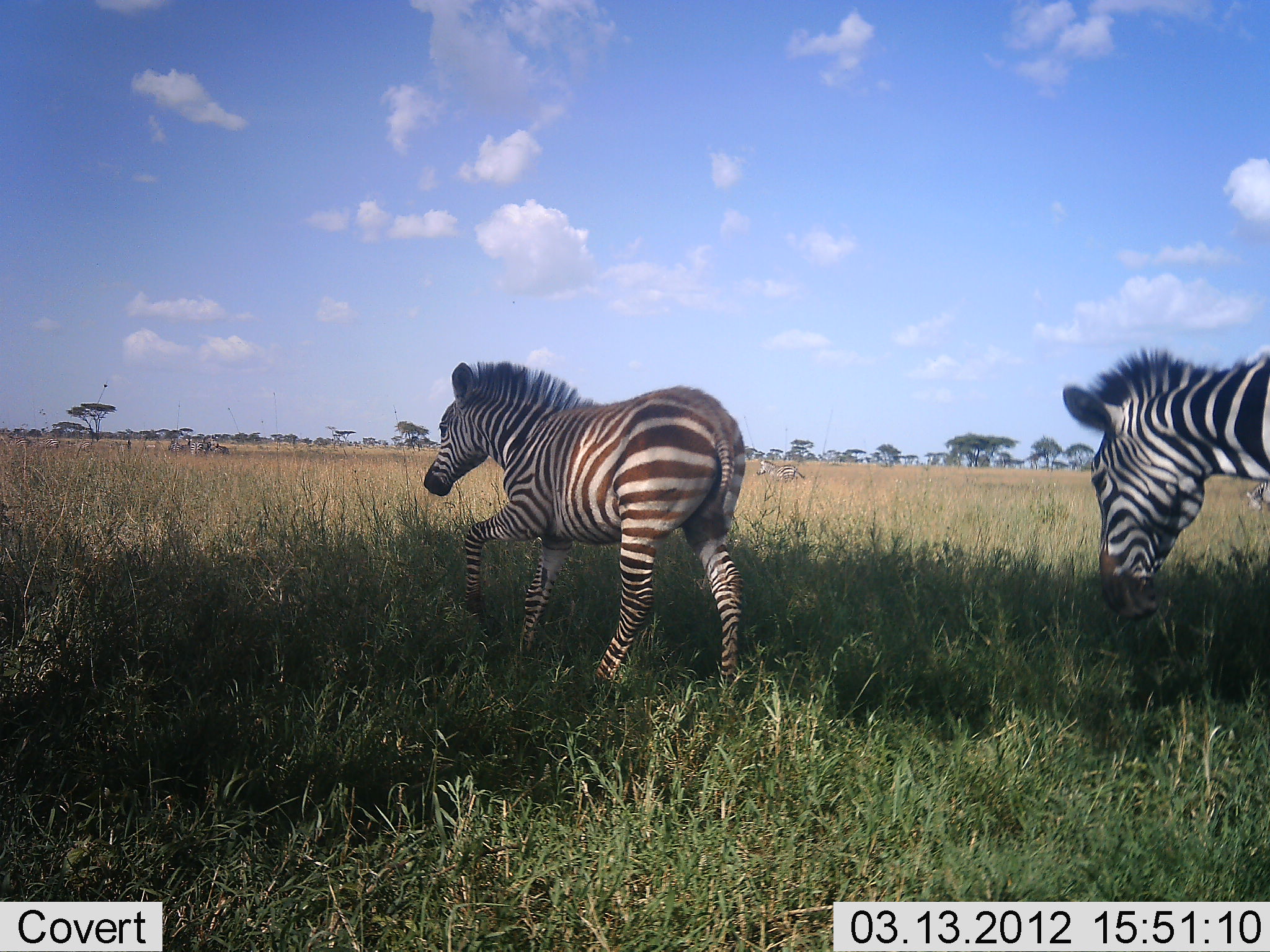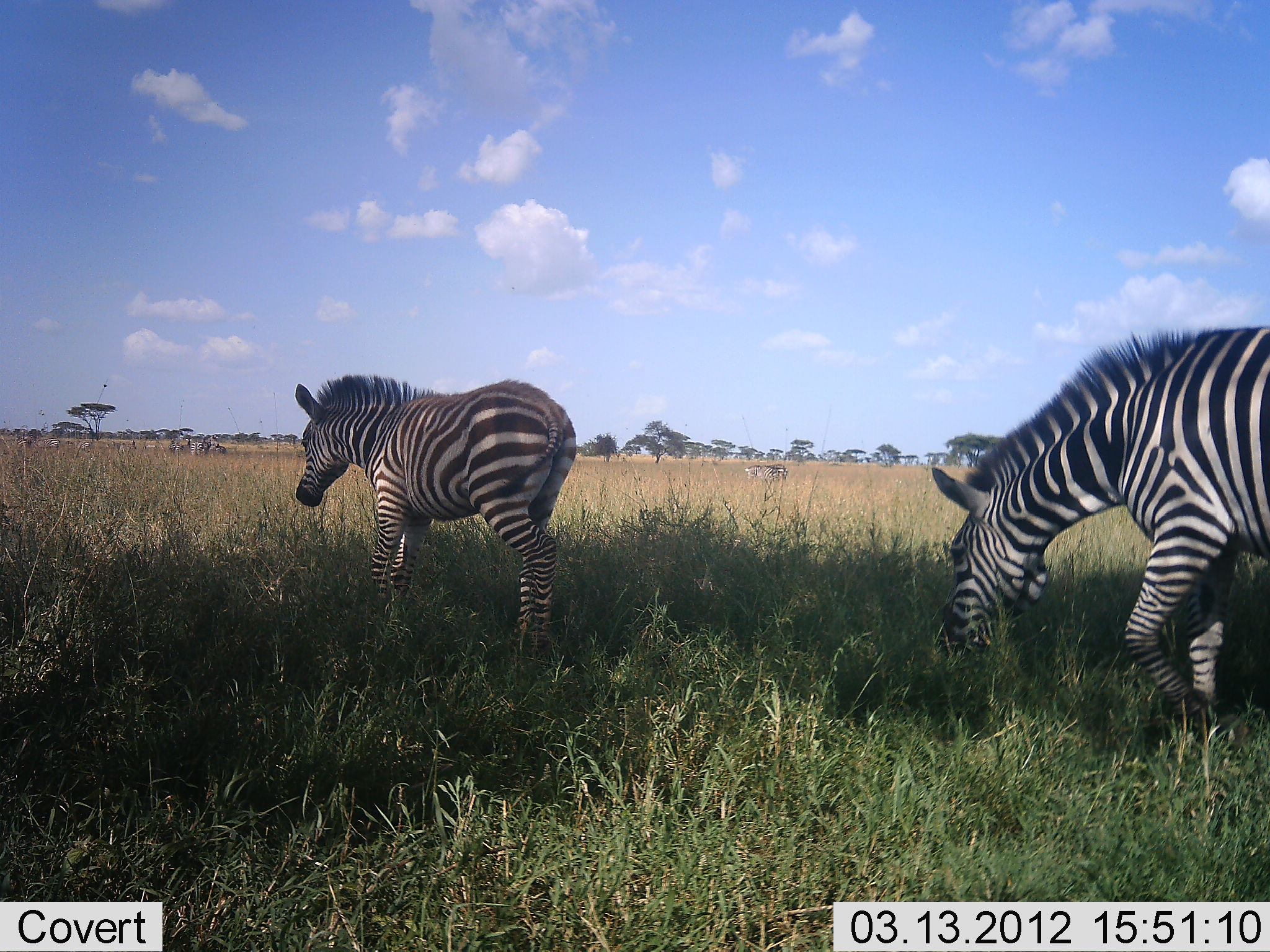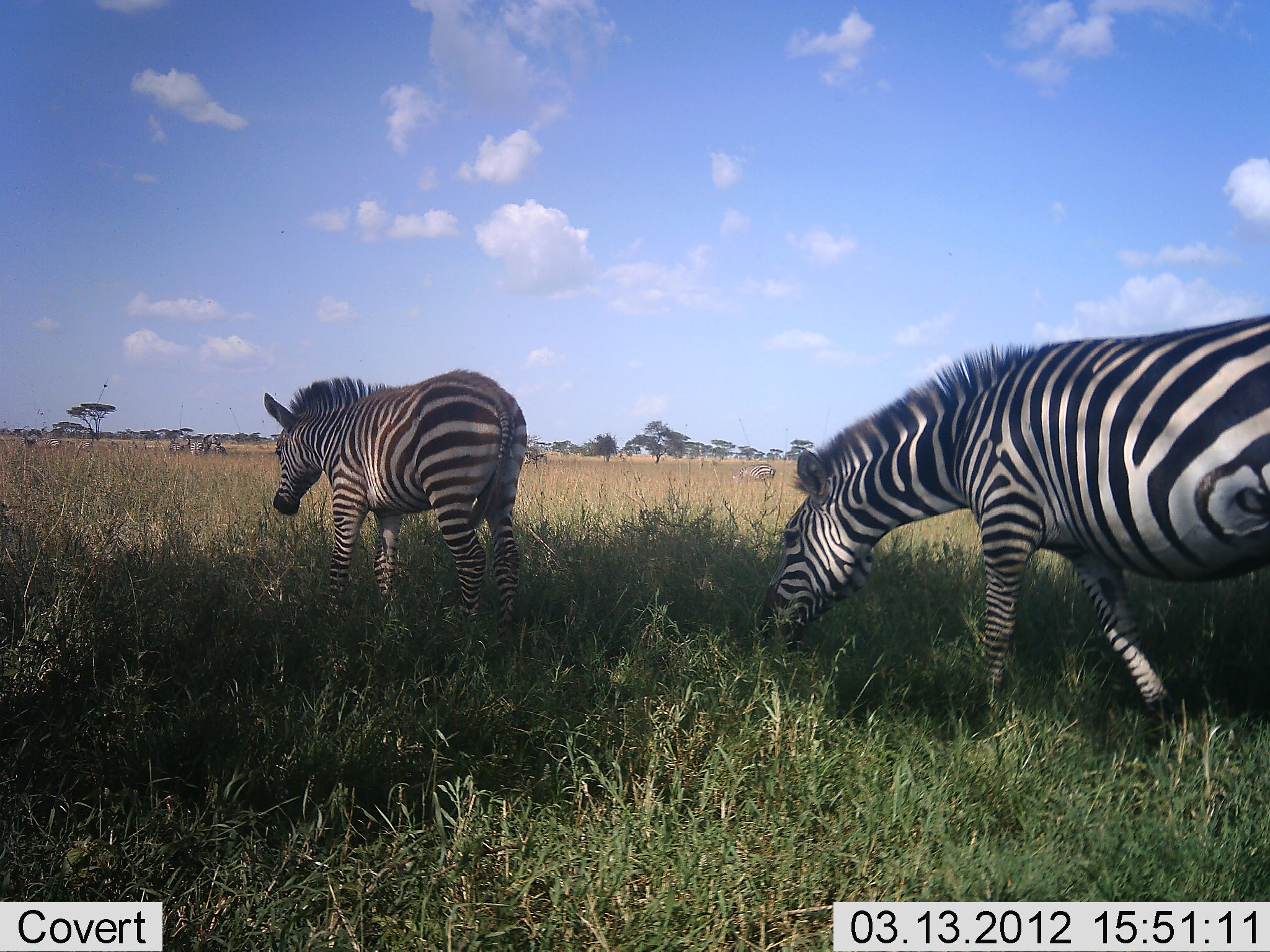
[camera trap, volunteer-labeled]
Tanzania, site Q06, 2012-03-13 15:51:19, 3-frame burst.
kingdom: Animalia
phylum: Chordata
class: Mammalia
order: Perissodactyla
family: Equidae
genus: Equus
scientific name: Equus quagga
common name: plains zebra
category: zebra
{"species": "zebra (plains zebra) (Equus quagga)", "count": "2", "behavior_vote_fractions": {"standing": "6%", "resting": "0%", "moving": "100%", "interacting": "0%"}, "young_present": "27%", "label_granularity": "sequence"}